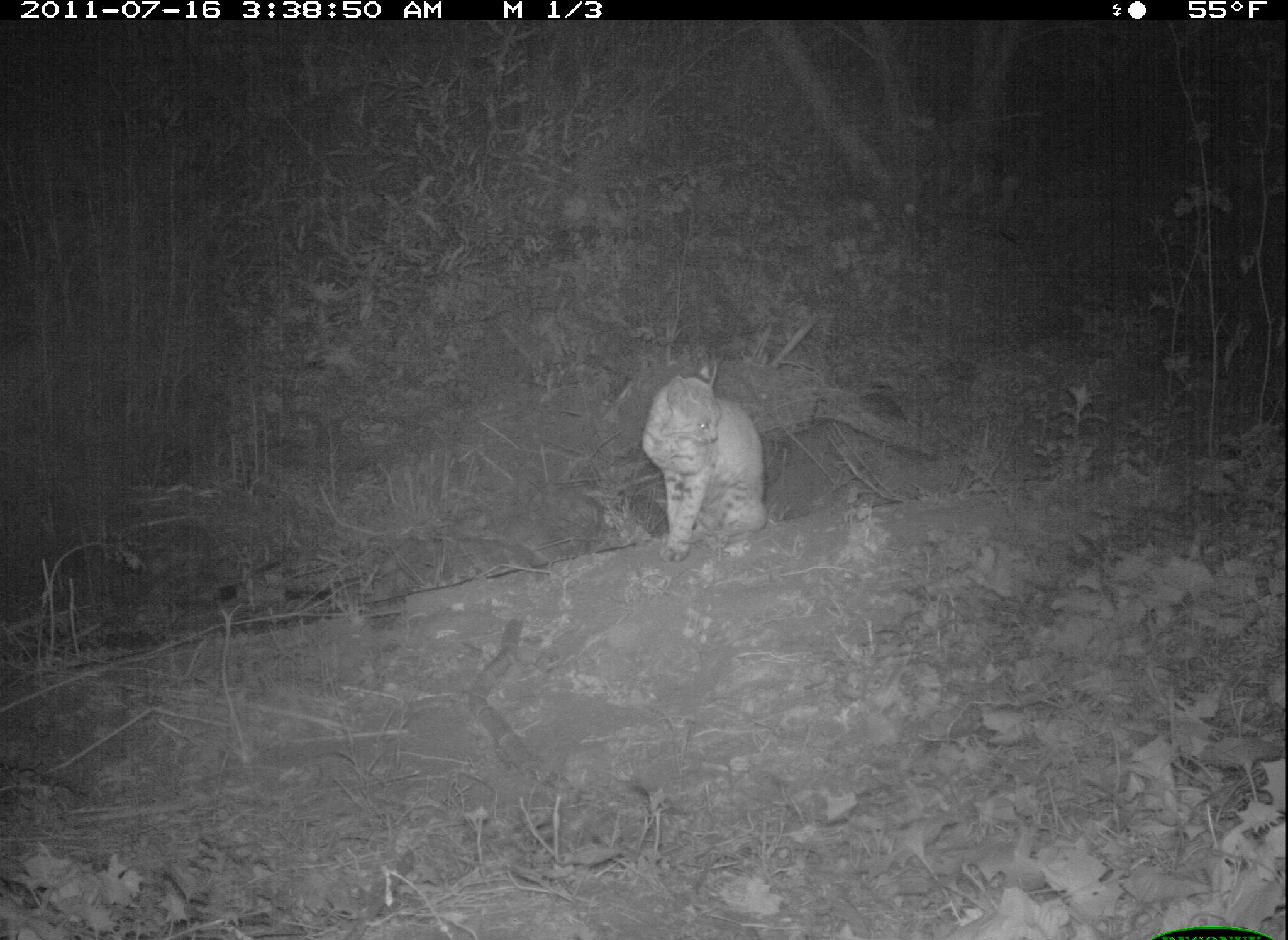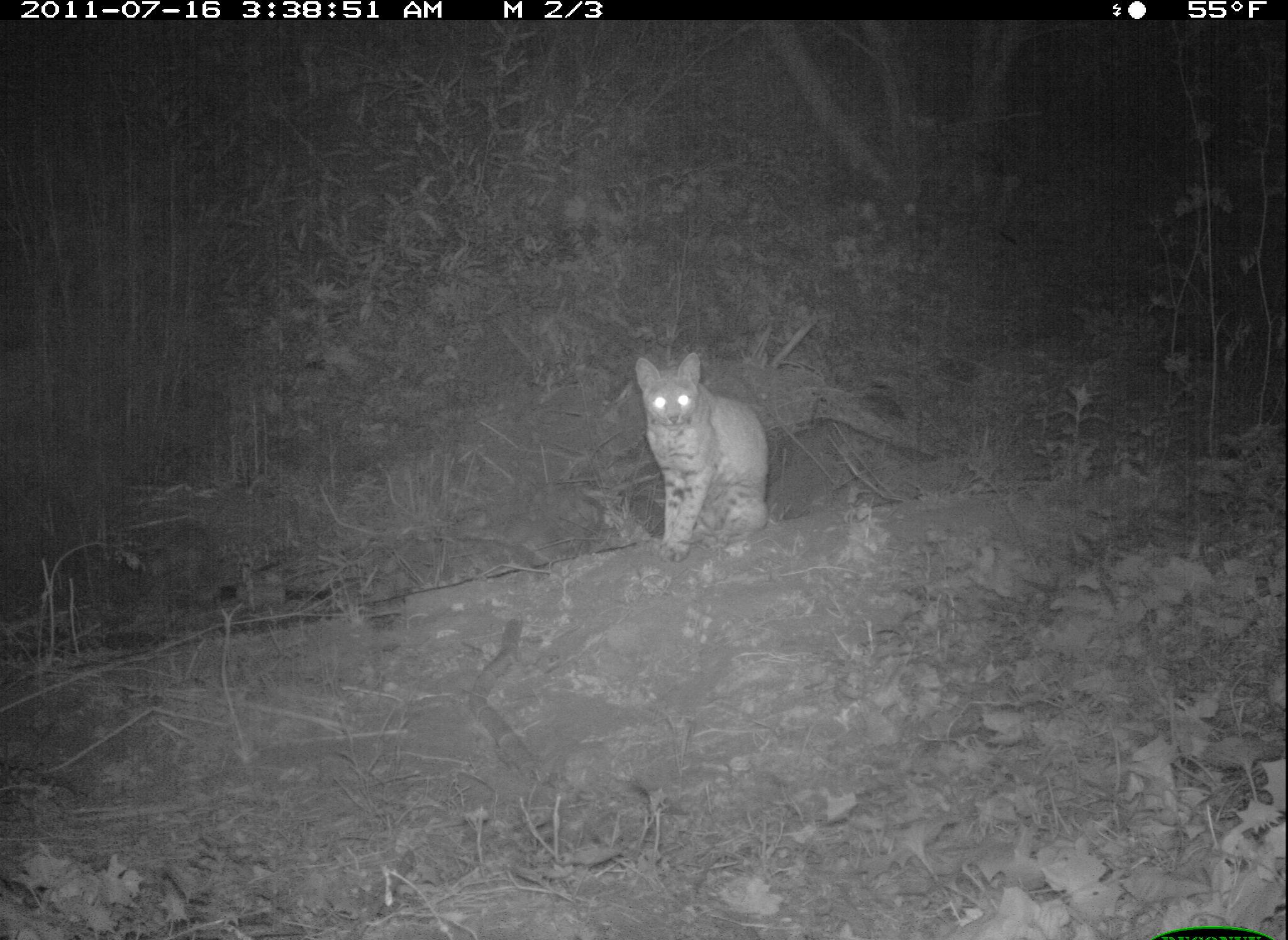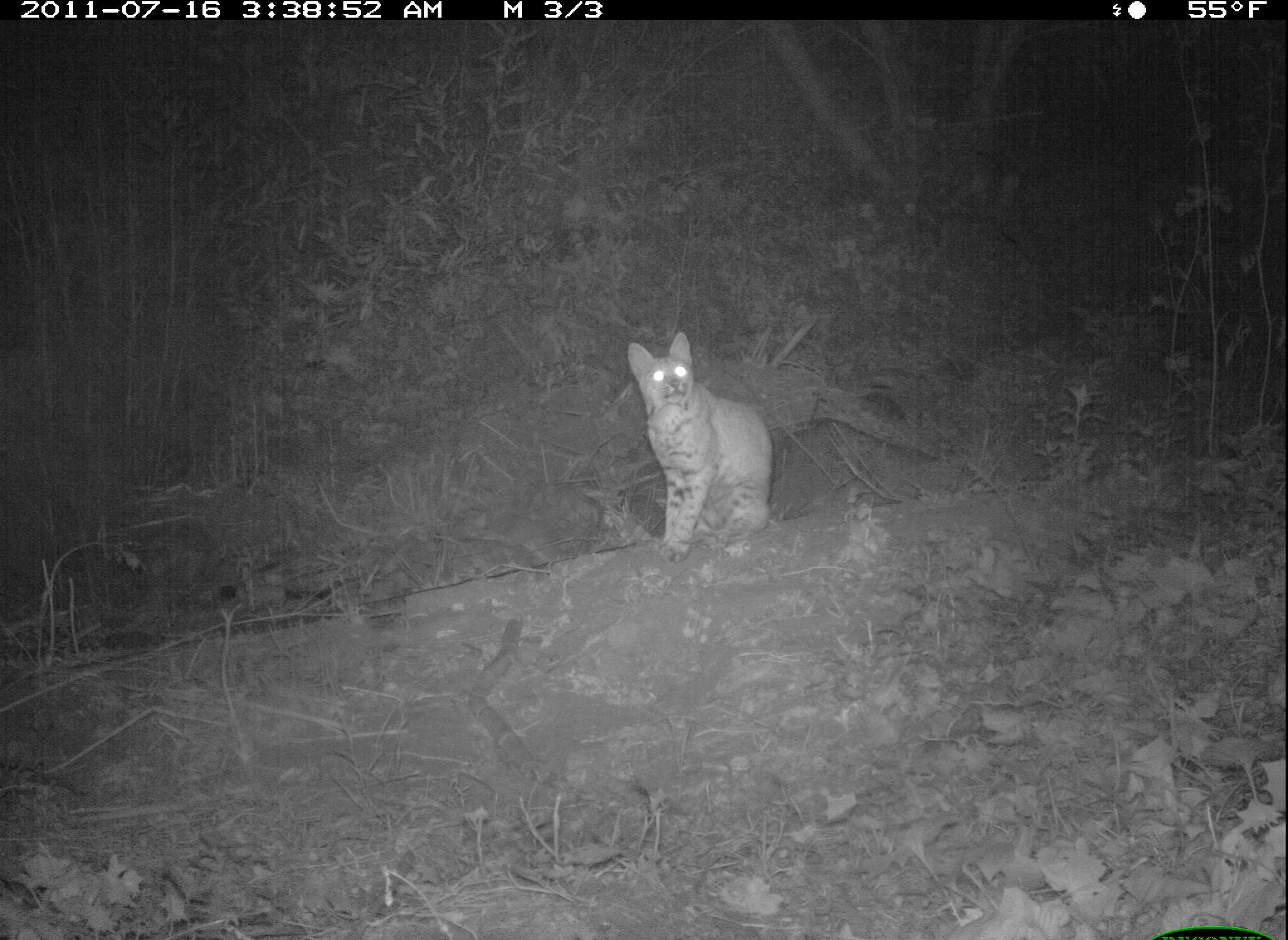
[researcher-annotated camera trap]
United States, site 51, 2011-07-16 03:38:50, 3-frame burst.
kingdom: Animalia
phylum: Chordata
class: Mammalia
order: Carnivora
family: Felidae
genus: Lynx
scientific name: Lynx rufus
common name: bobcat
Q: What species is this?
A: Bobcat (Lynx rufus).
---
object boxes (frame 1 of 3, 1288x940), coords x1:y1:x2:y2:
bobcat: 607:340:805:606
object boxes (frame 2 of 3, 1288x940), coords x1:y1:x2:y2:
bobcat: 618:337:787:564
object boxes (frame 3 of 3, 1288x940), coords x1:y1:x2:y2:
bobcat: 601:319:792:585